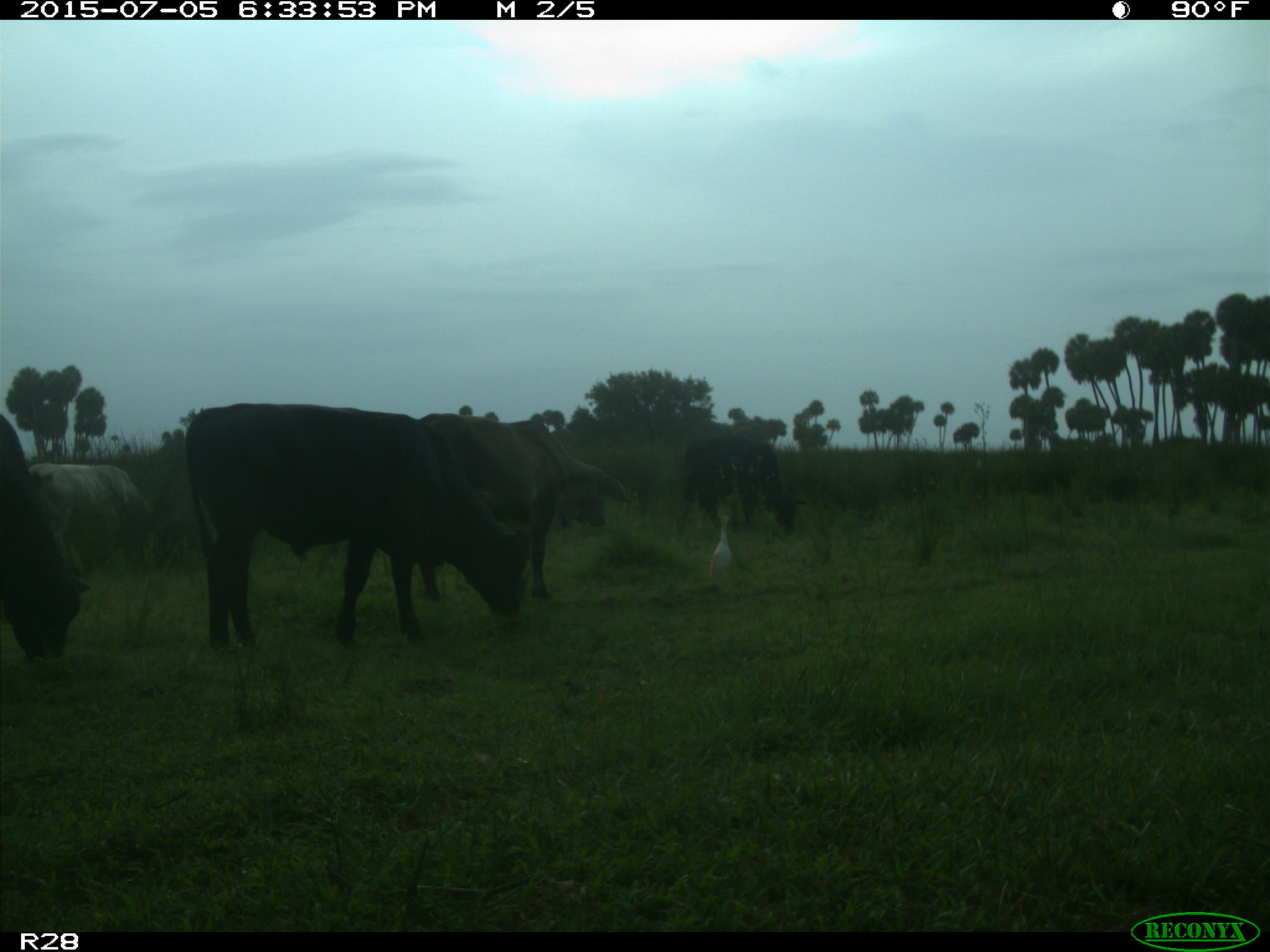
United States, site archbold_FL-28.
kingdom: Animalia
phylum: Chordata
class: Mammalia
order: Artiodactyla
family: Bovidae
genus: Bos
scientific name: Bos taurus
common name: domestic cow